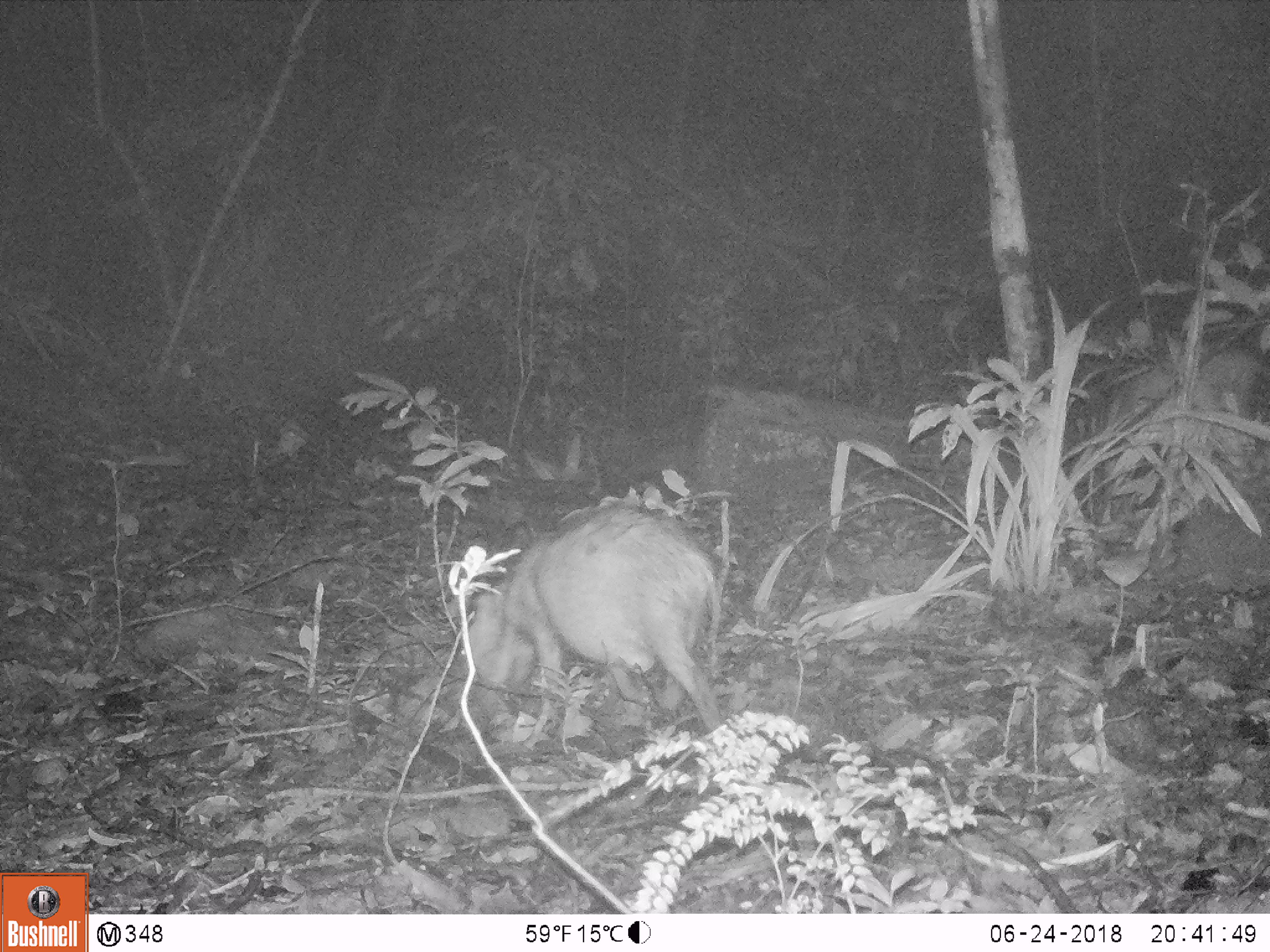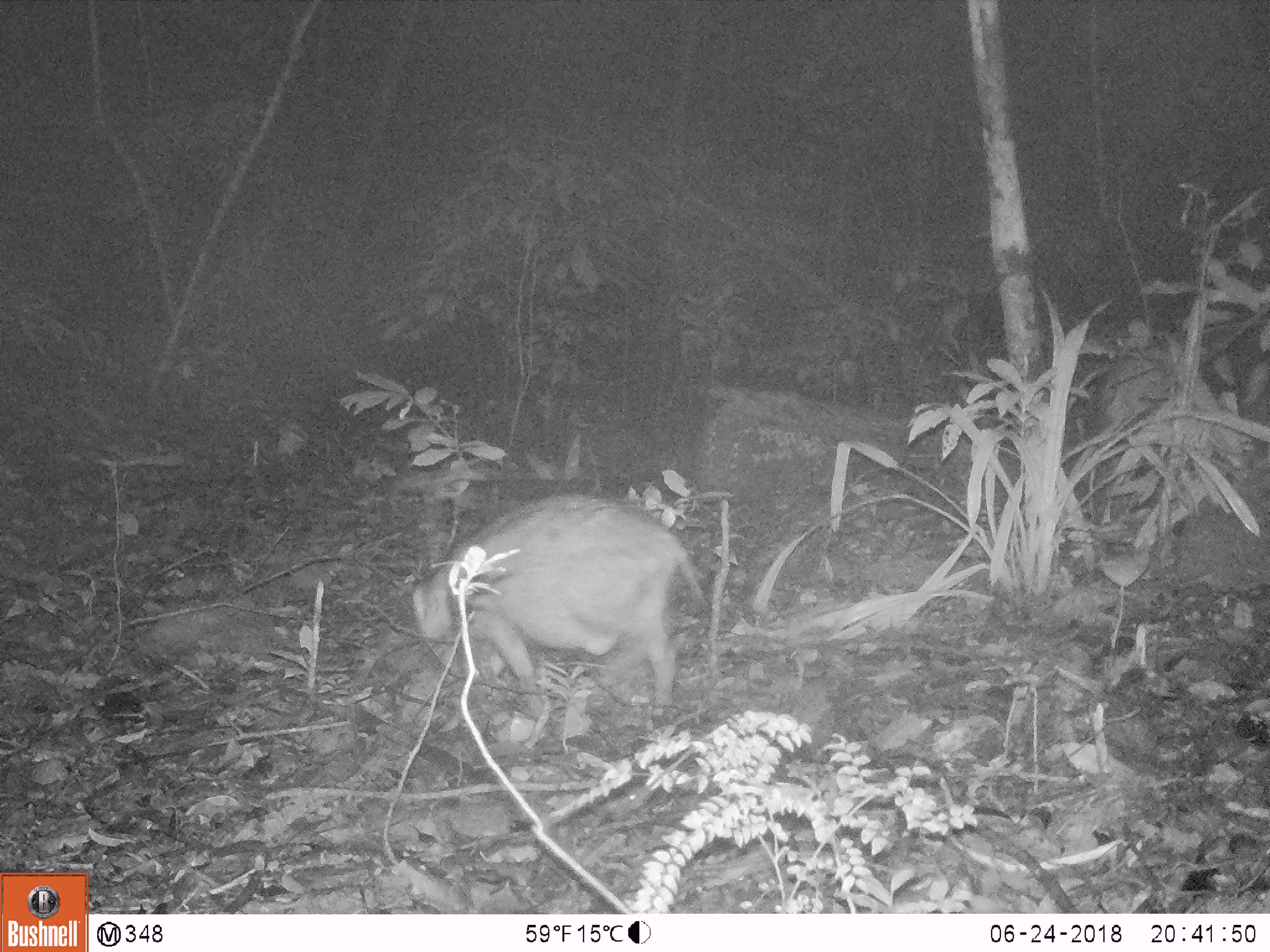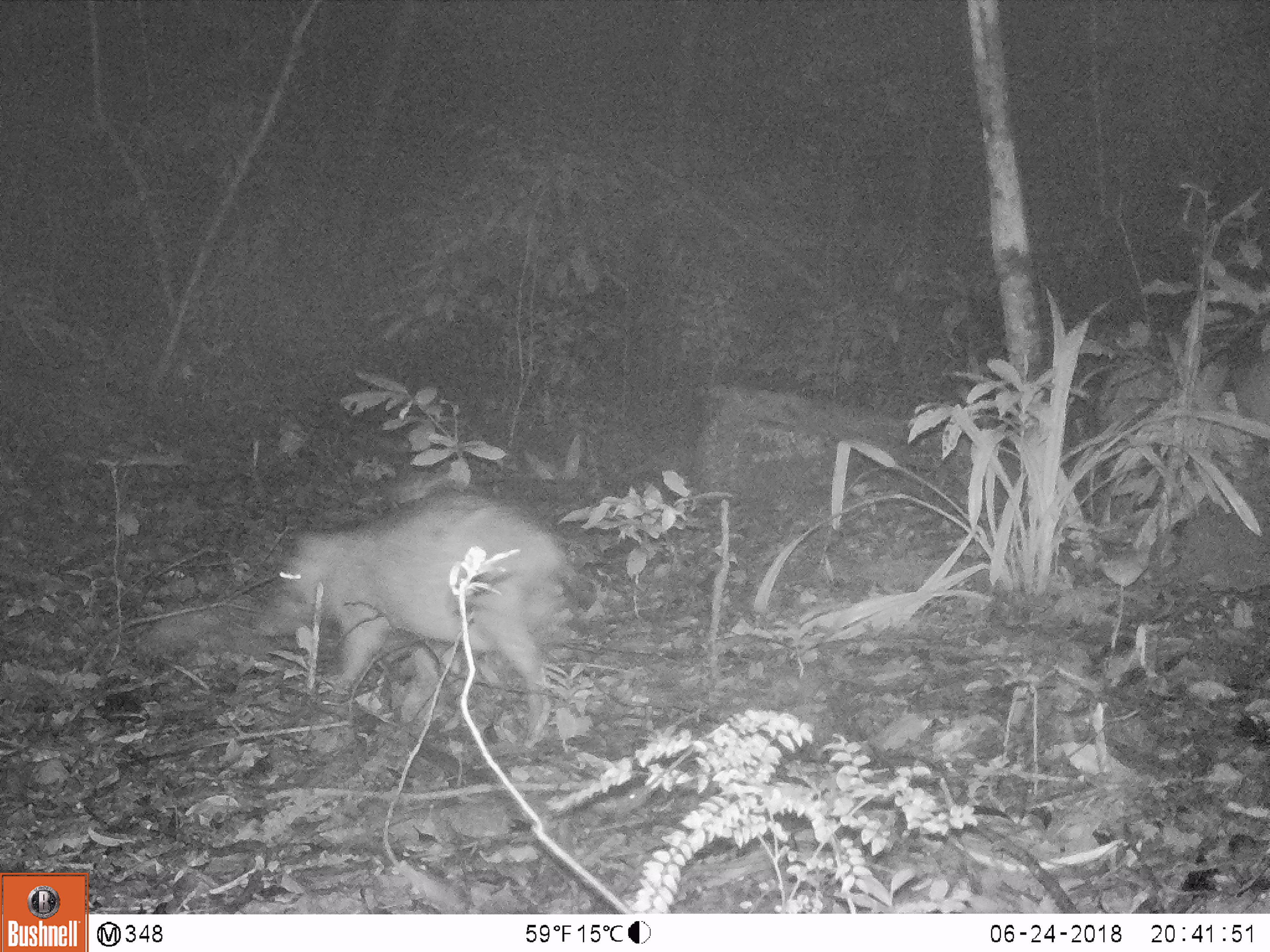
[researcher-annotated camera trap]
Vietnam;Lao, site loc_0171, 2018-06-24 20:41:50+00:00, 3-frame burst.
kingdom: Animalia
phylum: Chordata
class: Mammalia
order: Artiodactyla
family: Suidae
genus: Sus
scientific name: Sus scrofa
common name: eurasian wild pig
Eurasian wild pig (Sus scrofa). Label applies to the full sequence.